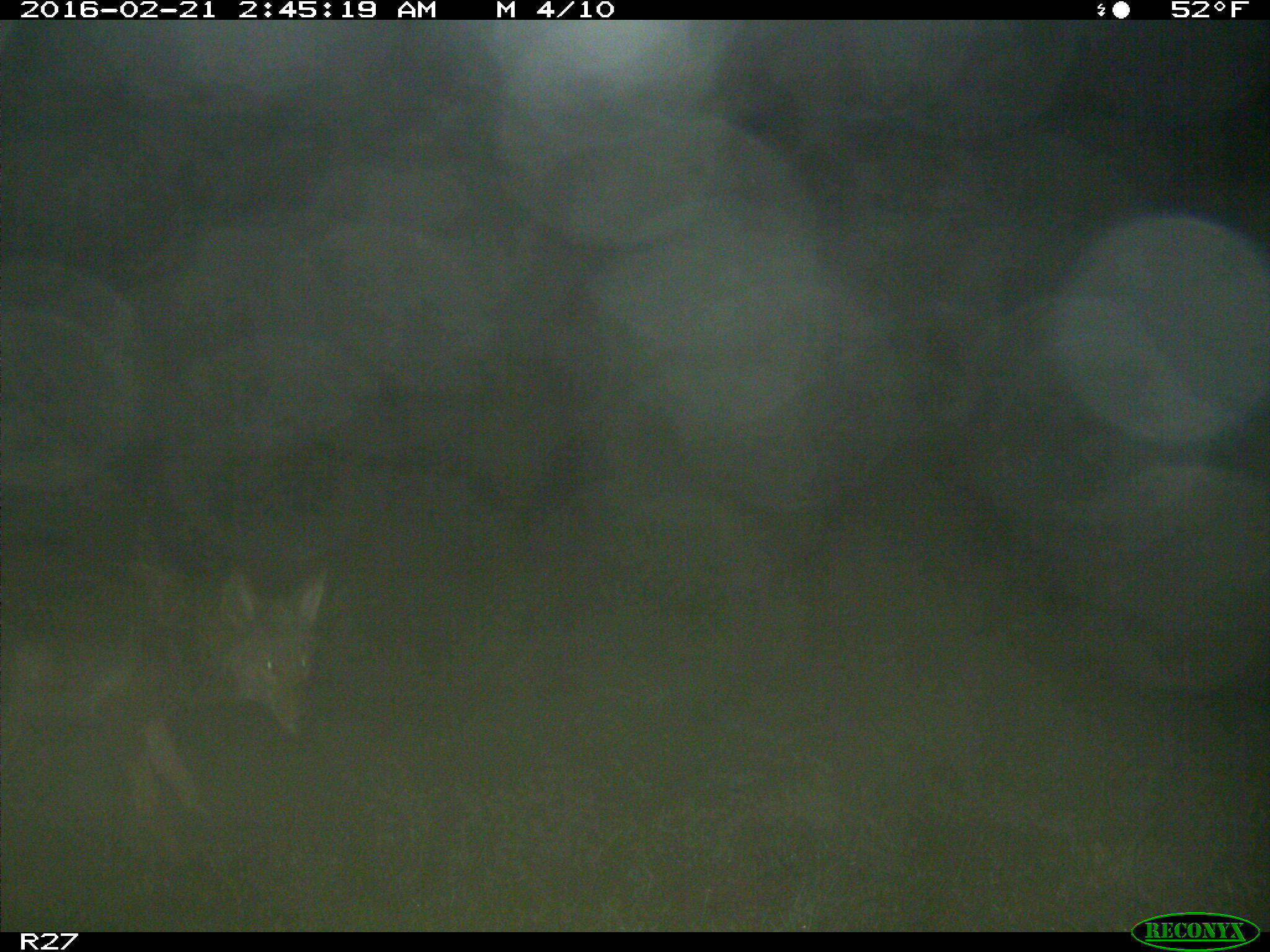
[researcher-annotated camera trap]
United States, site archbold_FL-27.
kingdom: Animalia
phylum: Chordata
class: Mammalia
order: Carnivora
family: Canidae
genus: Canis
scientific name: Canis latrans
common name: coyote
Canis latrans (coyote).